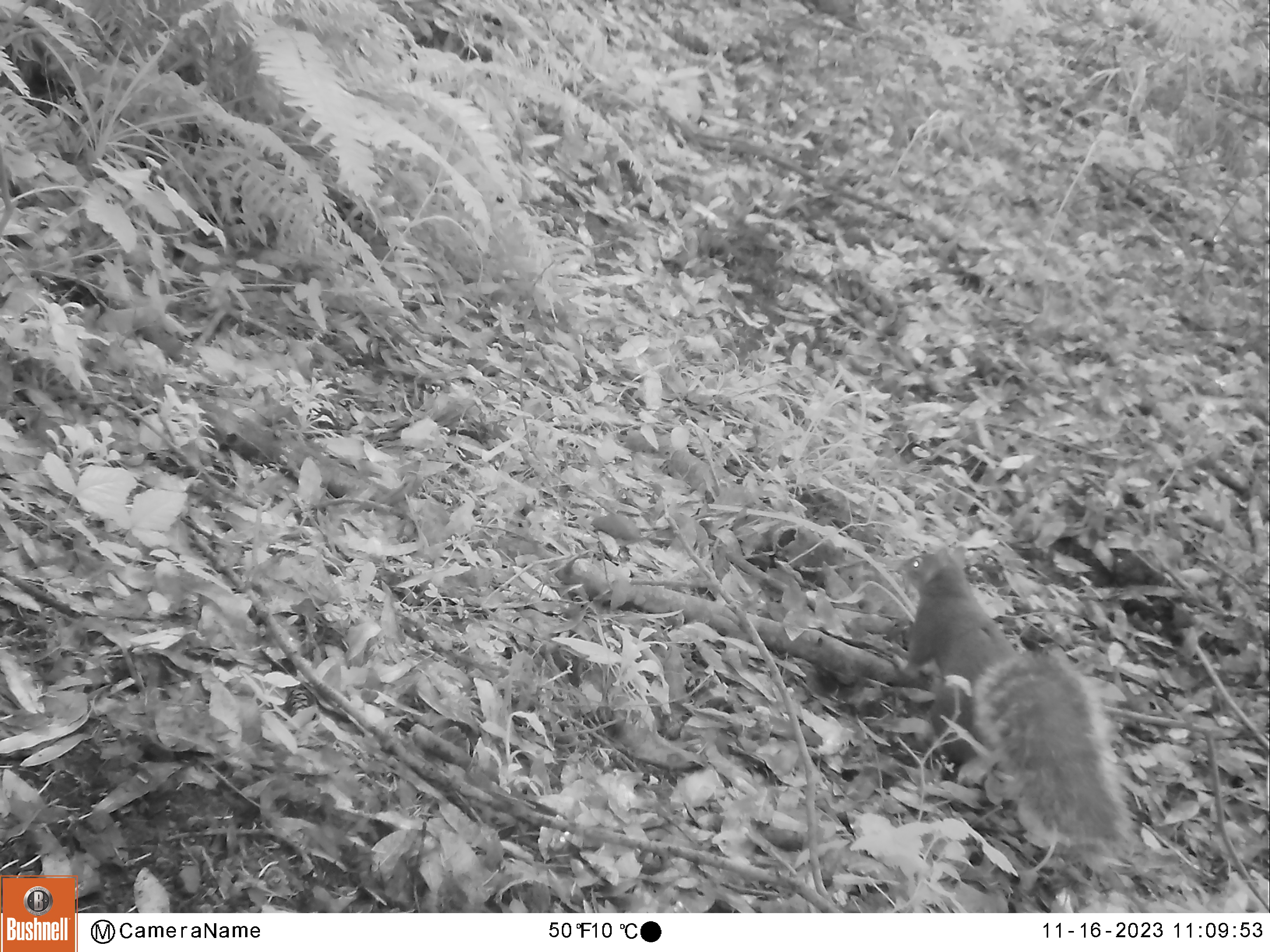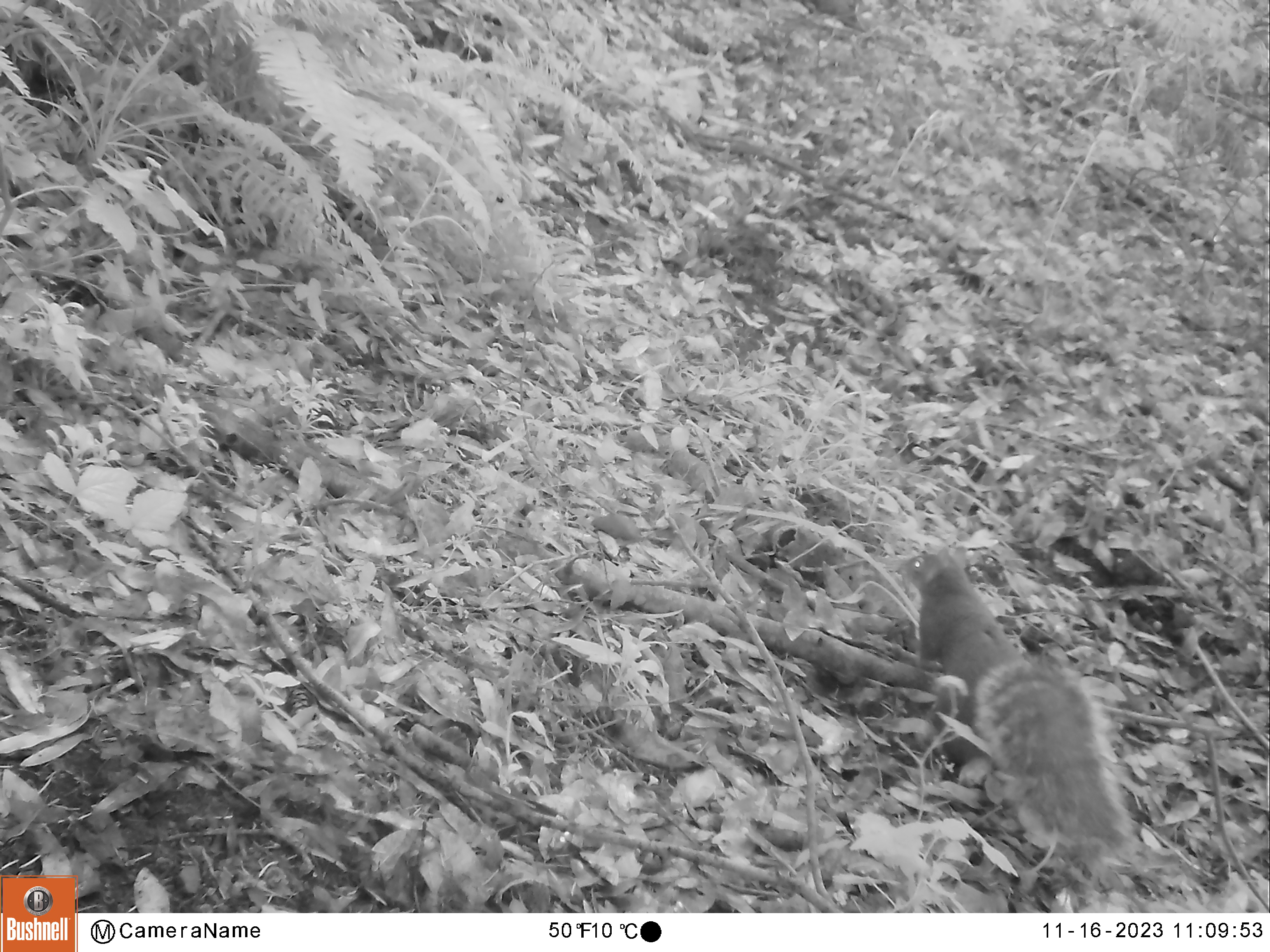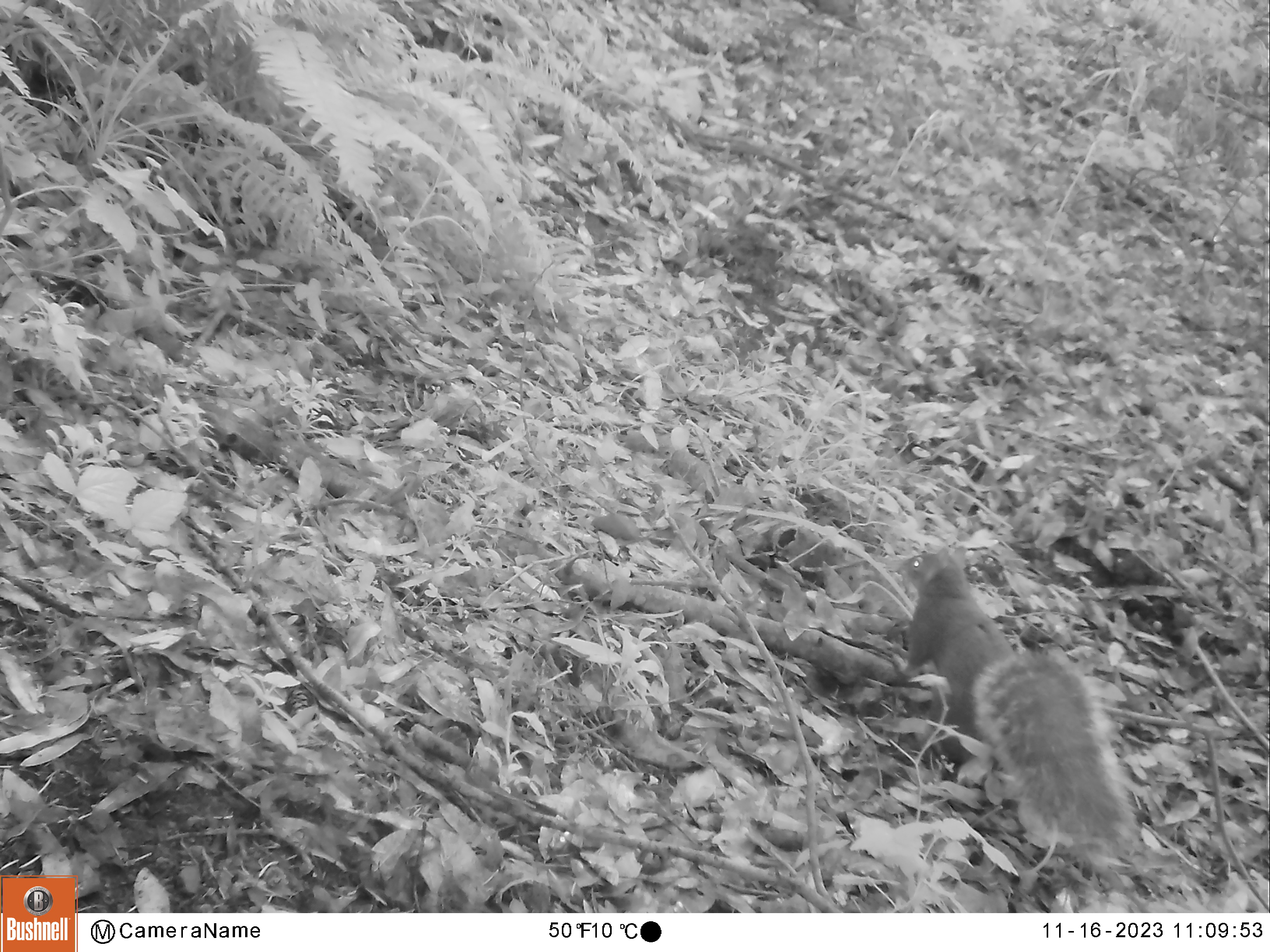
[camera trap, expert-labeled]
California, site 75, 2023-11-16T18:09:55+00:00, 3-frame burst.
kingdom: Animalia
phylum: Chordata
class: Mammalia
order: Rodentia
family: Sciuridae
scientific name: Sciuridae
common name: squirrel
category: unknown squirrel